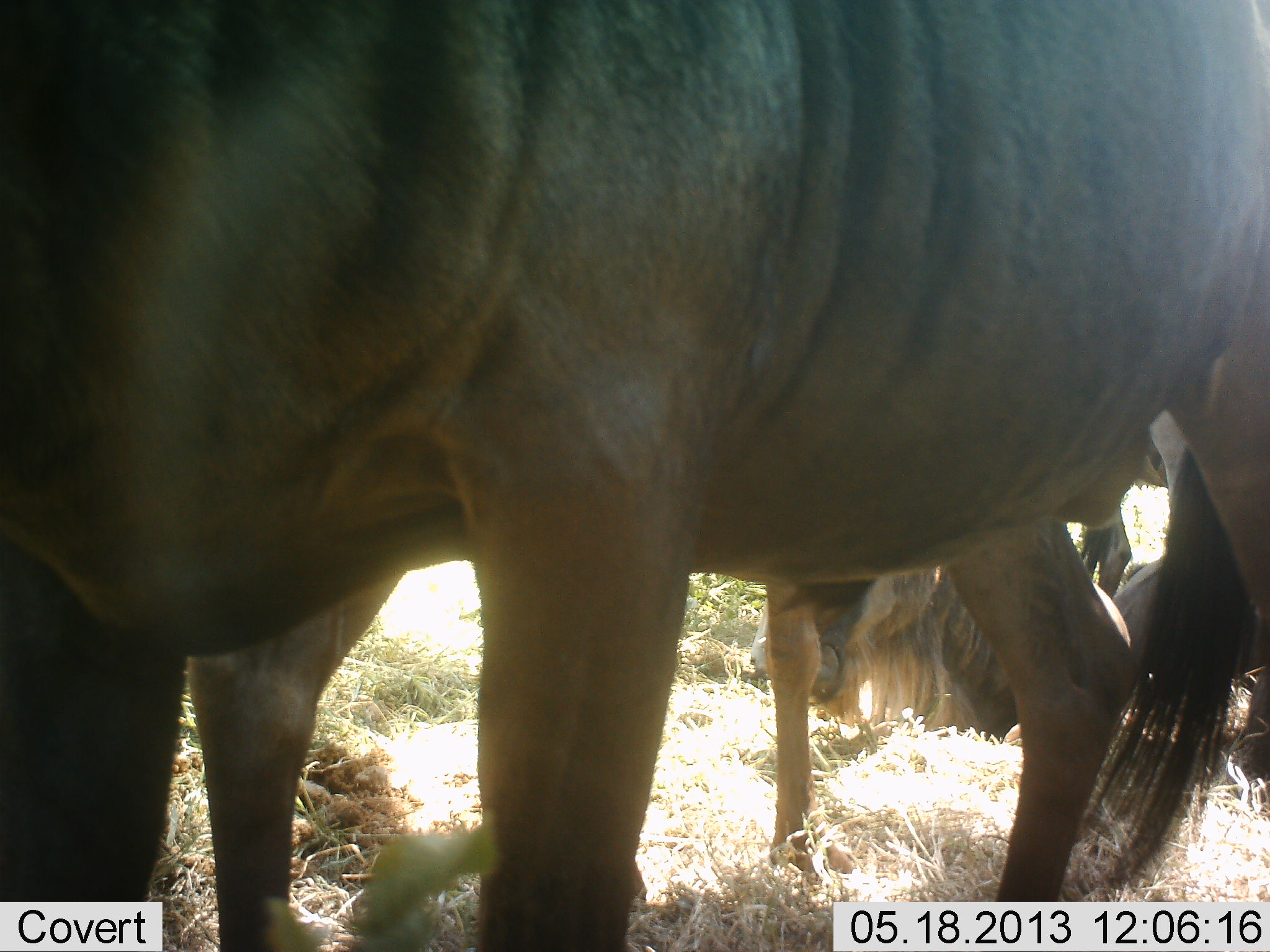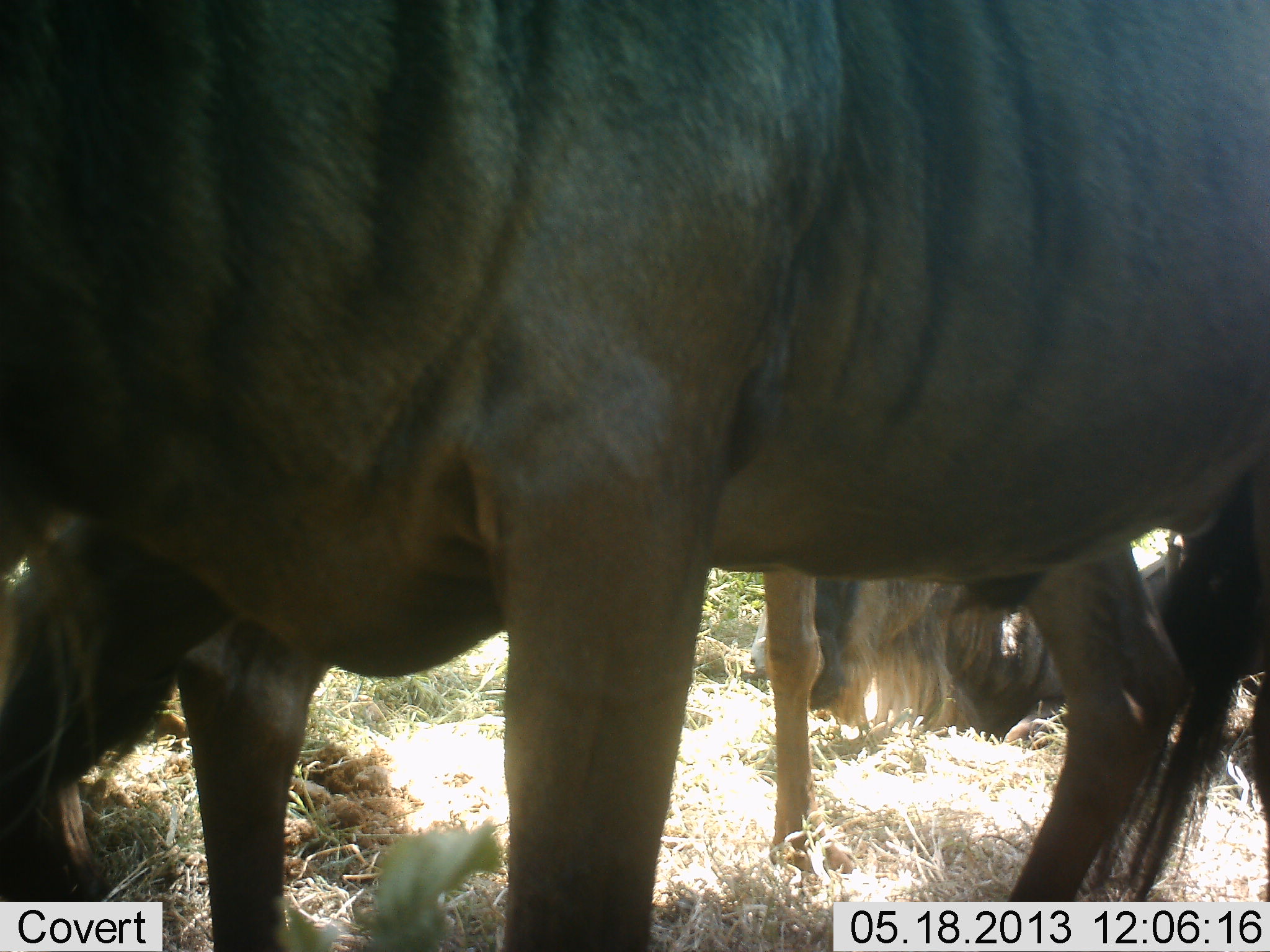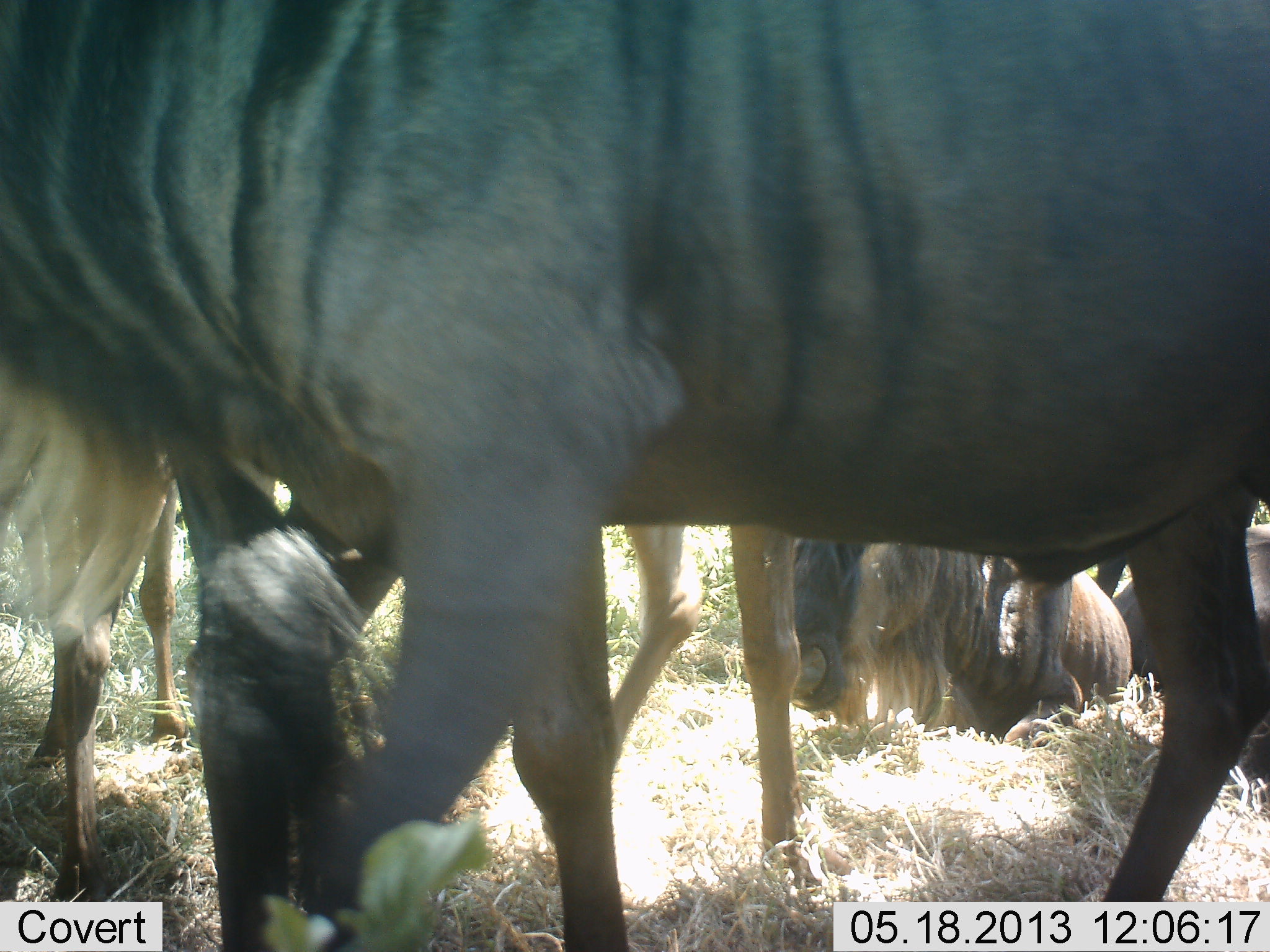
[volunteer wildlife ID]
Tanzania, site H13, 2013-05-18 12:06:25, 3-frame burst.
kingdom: Animalia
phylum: Chordata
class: Mammalia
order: Artiodactyla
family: Bovidae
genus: Connochaetes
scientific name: Connochaetes taurinus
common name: blue wildebeest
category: wildebeest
Wildebeest (blue wildebeest) (Connochaetes taurinus), count 4. Behavior (volunteer vote fractions): standing 91%, resting 77%, moving 46%, interacting 6%. Young present (vote fraction): 11%. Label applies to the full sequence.